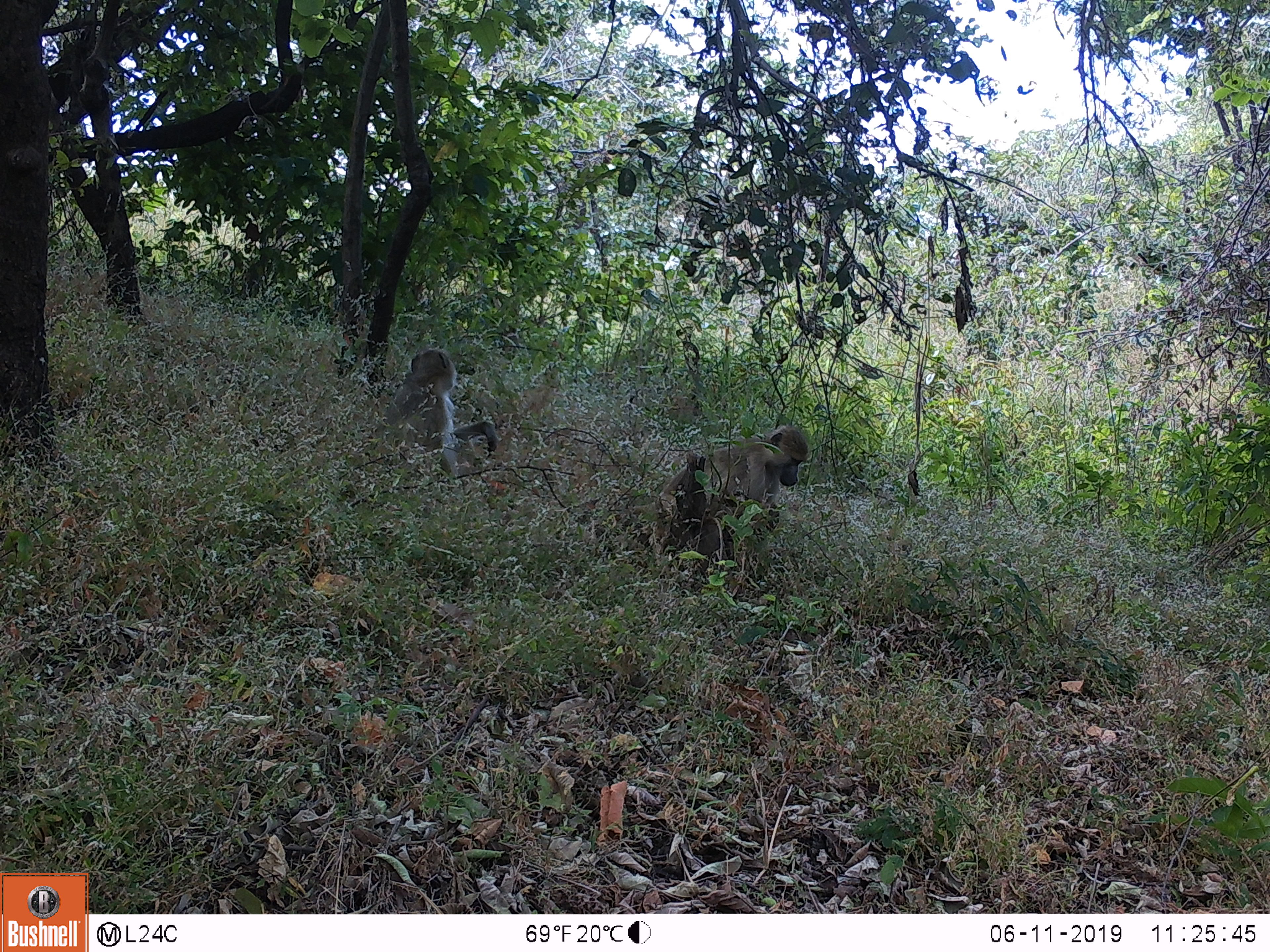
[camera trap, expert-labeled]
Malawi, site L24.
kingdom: Animalia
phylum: Chordata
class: Mammalia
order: Primates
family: Cercopithecidae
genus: Papio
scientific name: Papio cynocephalus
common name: yellow baboon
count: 2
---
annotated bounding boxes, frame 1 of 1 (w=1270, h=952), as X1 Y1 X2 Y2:
yellow baboon: 636 418 833 548; 368 330 504 484